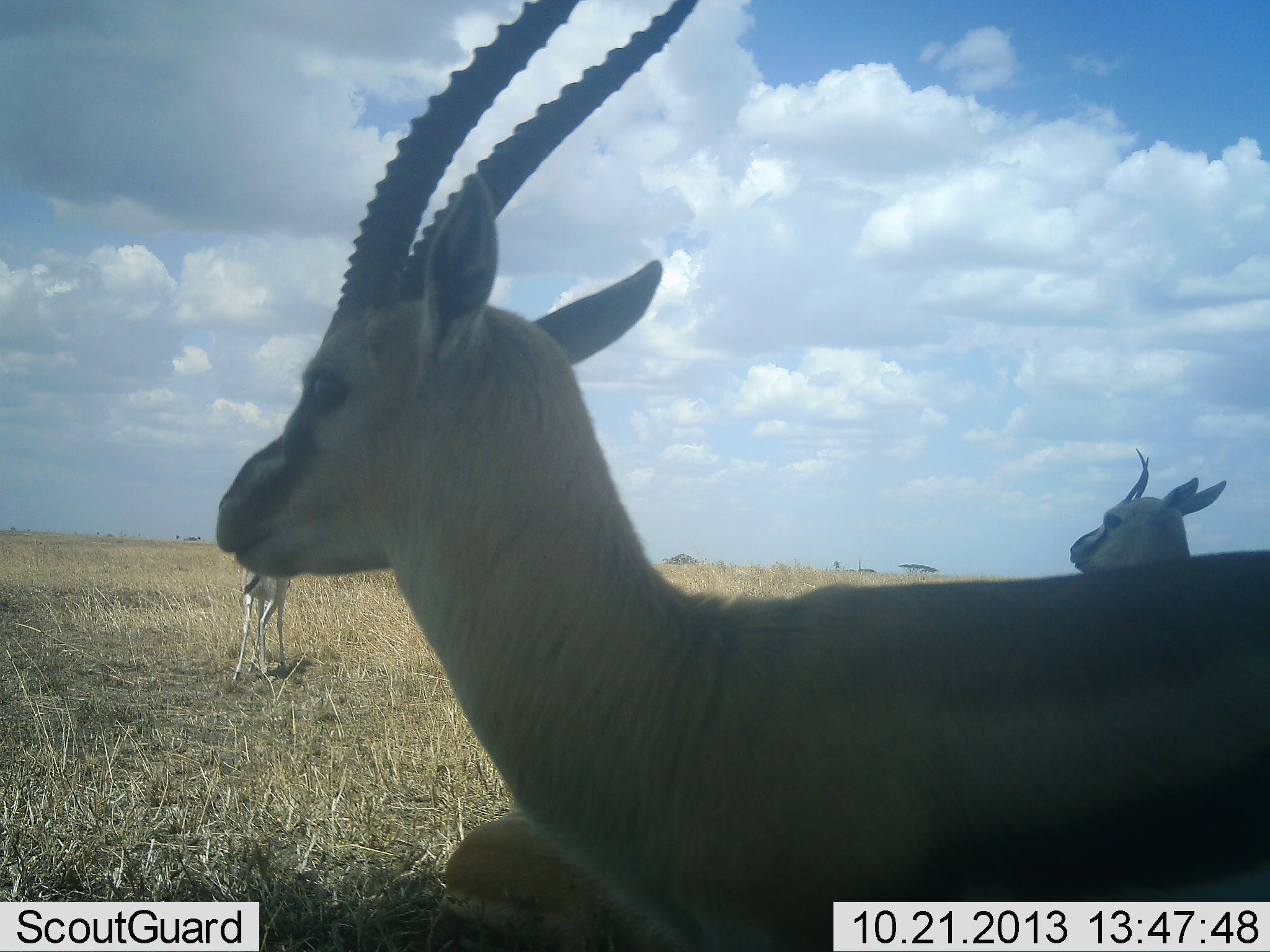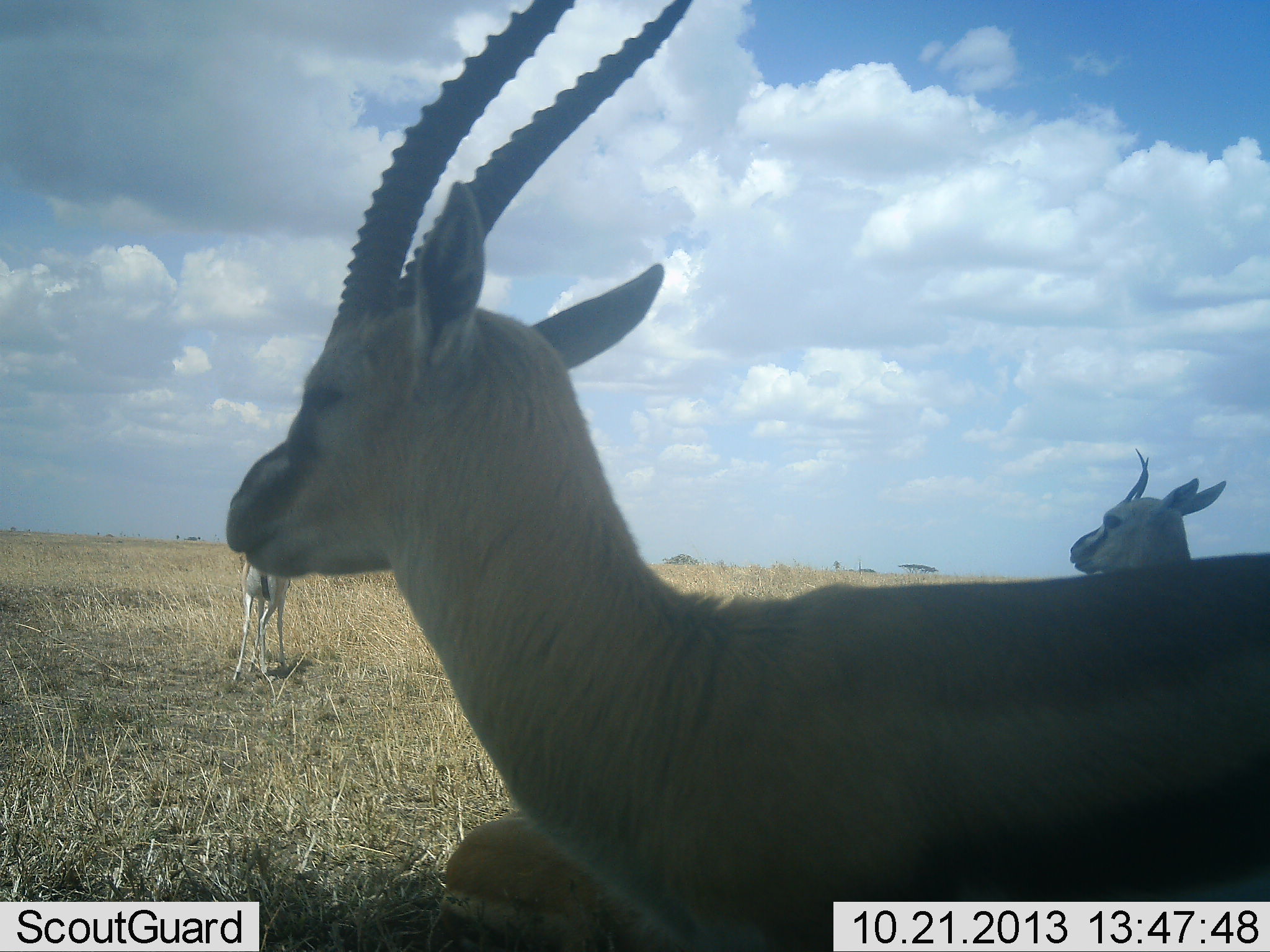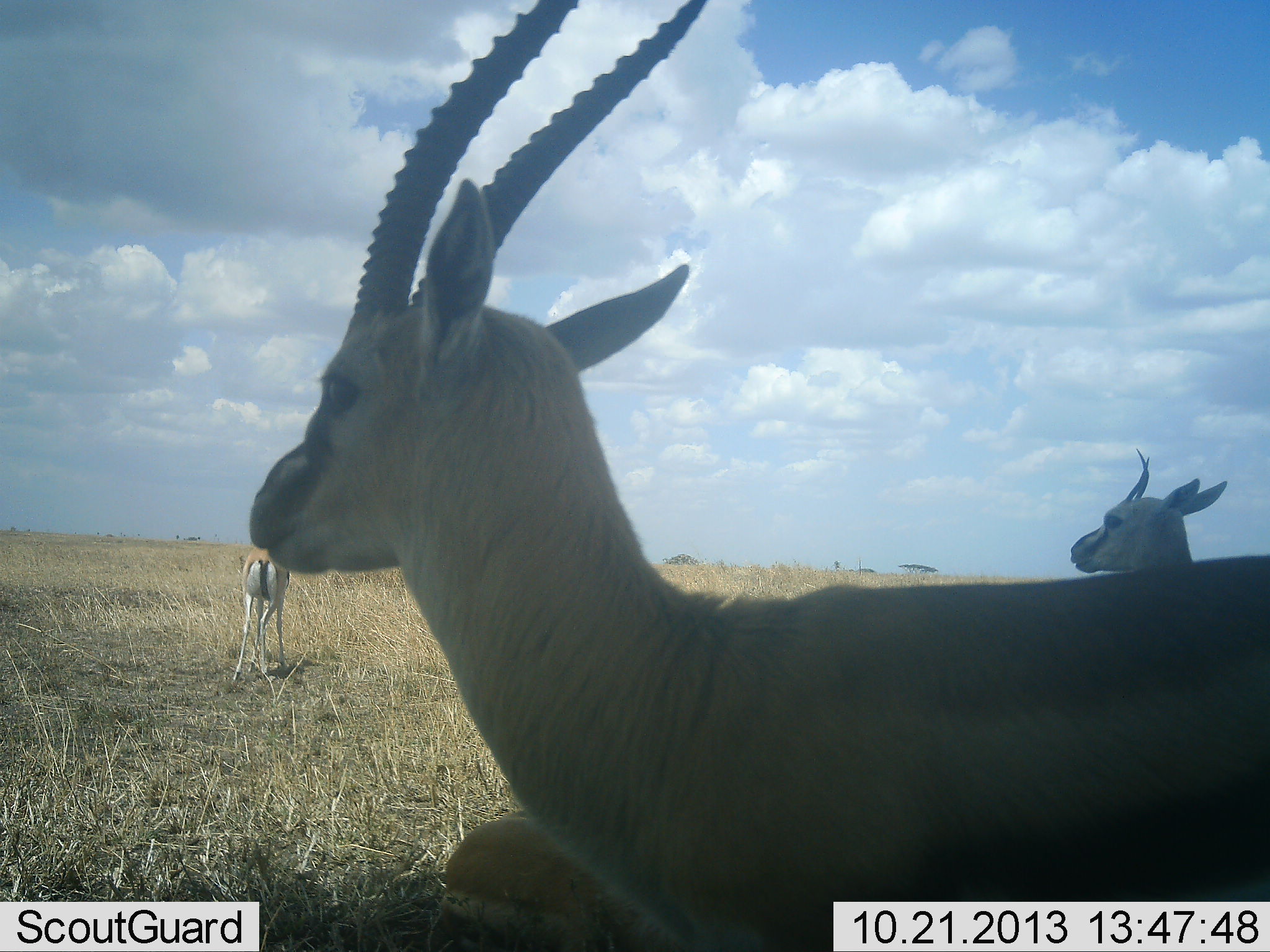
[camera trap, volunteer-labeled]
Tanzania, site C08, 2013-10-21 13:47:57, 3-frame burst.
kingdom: Animalia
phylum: Chordata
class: Mammalia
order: Artiodactyla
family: Bovidae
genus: Eudorcas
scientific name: Eudorcas thomsonii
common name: thomson's gazelle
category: gazellethomsons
Gazellethomsons (thomson's gazelle) (Eudorcas thomsonii), count 4. Behavior (volunteer vote fractions): standing 87%, resting 70%, moving 0%, interacting 0%. Young present (vote fraction): 4%. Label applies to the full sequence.